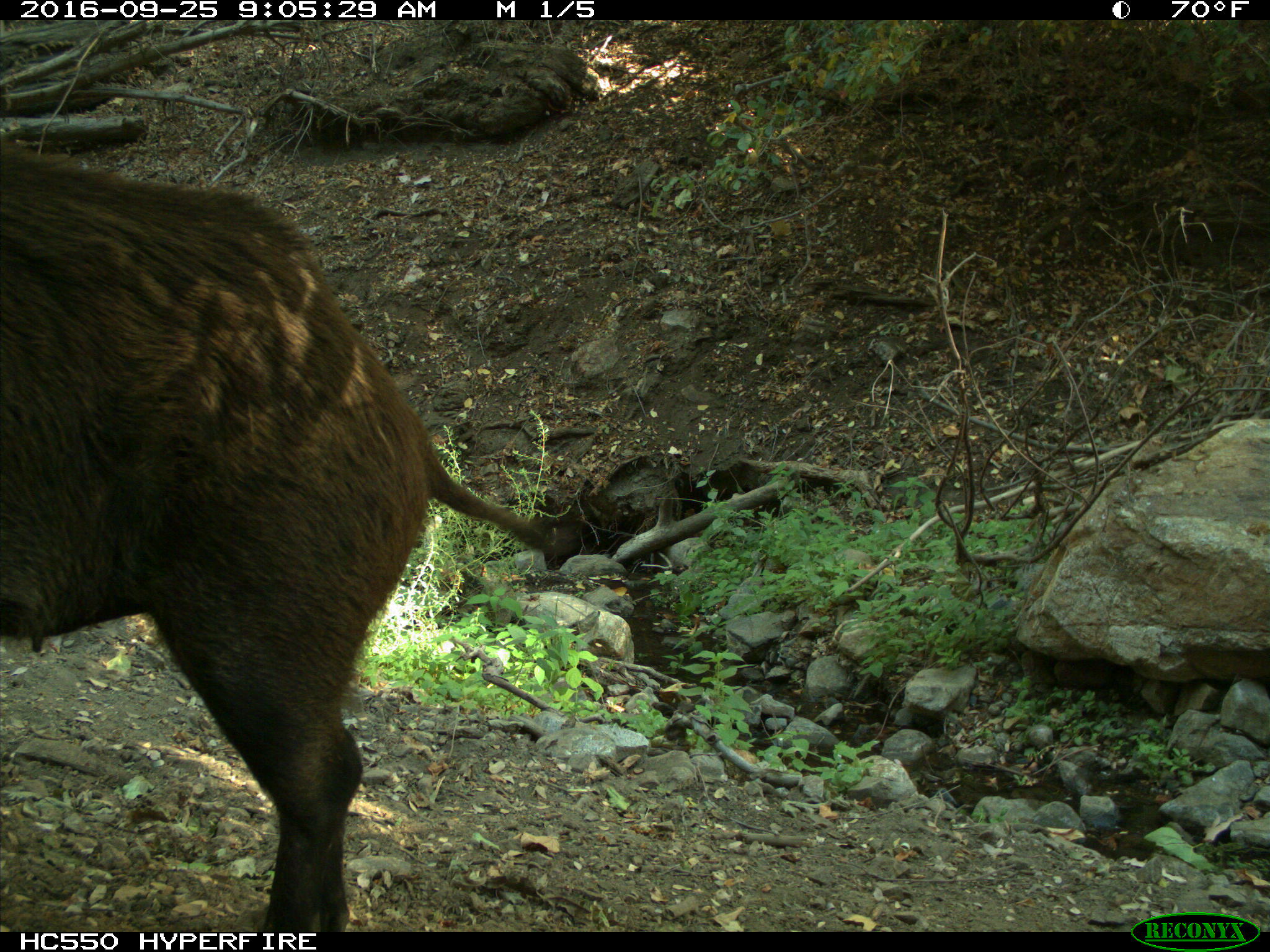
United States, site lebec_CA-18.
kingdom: Animalia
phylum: Chordata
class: Mammalia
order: Artiodactyla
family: Suidae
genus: Sus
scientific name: Sus scrofa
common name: wild boar